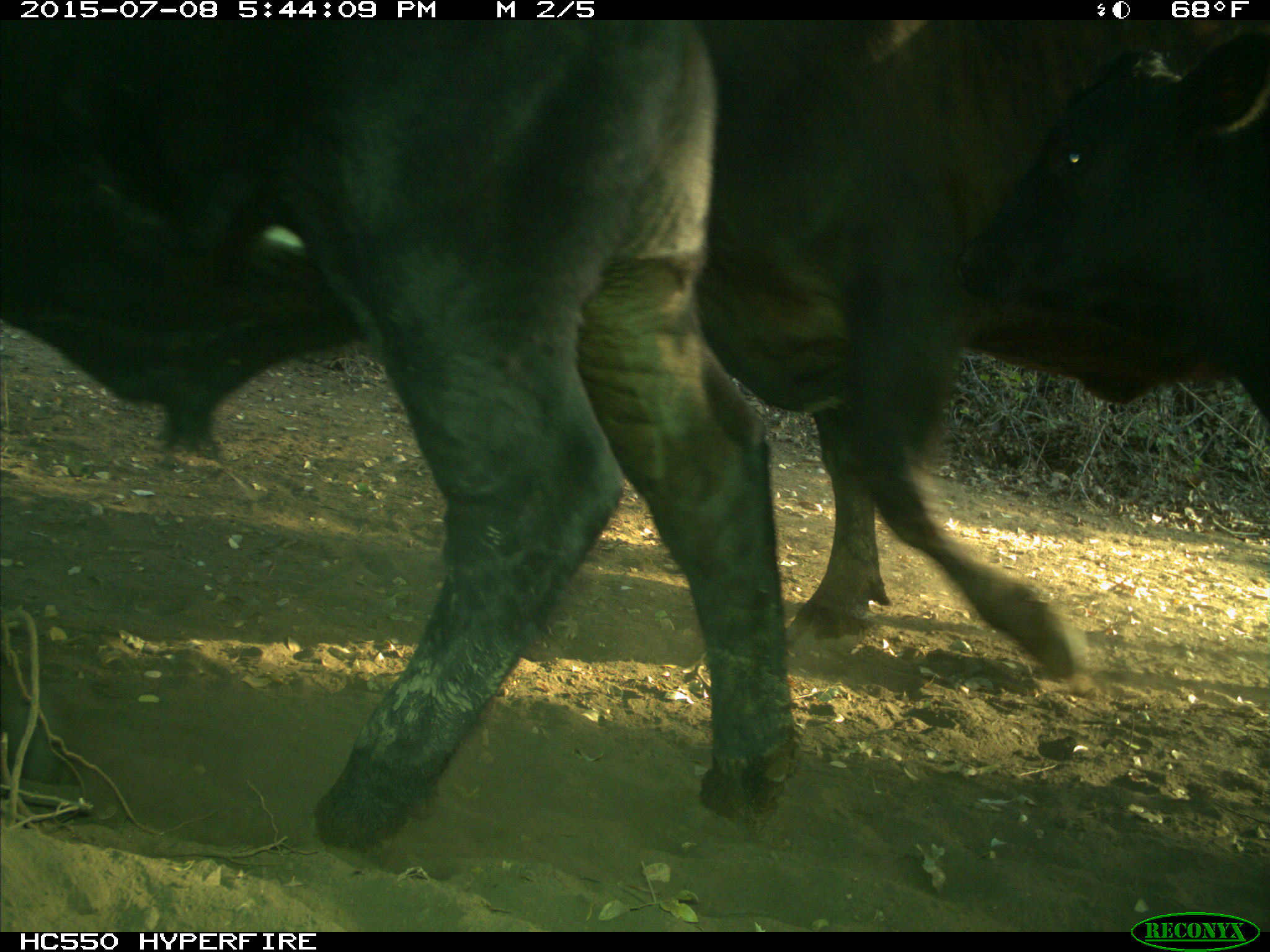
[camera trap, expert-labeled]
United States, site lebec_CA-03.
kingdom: Animalia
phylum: Chordata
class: Mammalia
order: Artiodactyla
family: Bovidae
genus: Bos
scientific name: Bos taurus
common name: domestic cow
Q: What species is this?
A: Bos taurus (domestic cow).